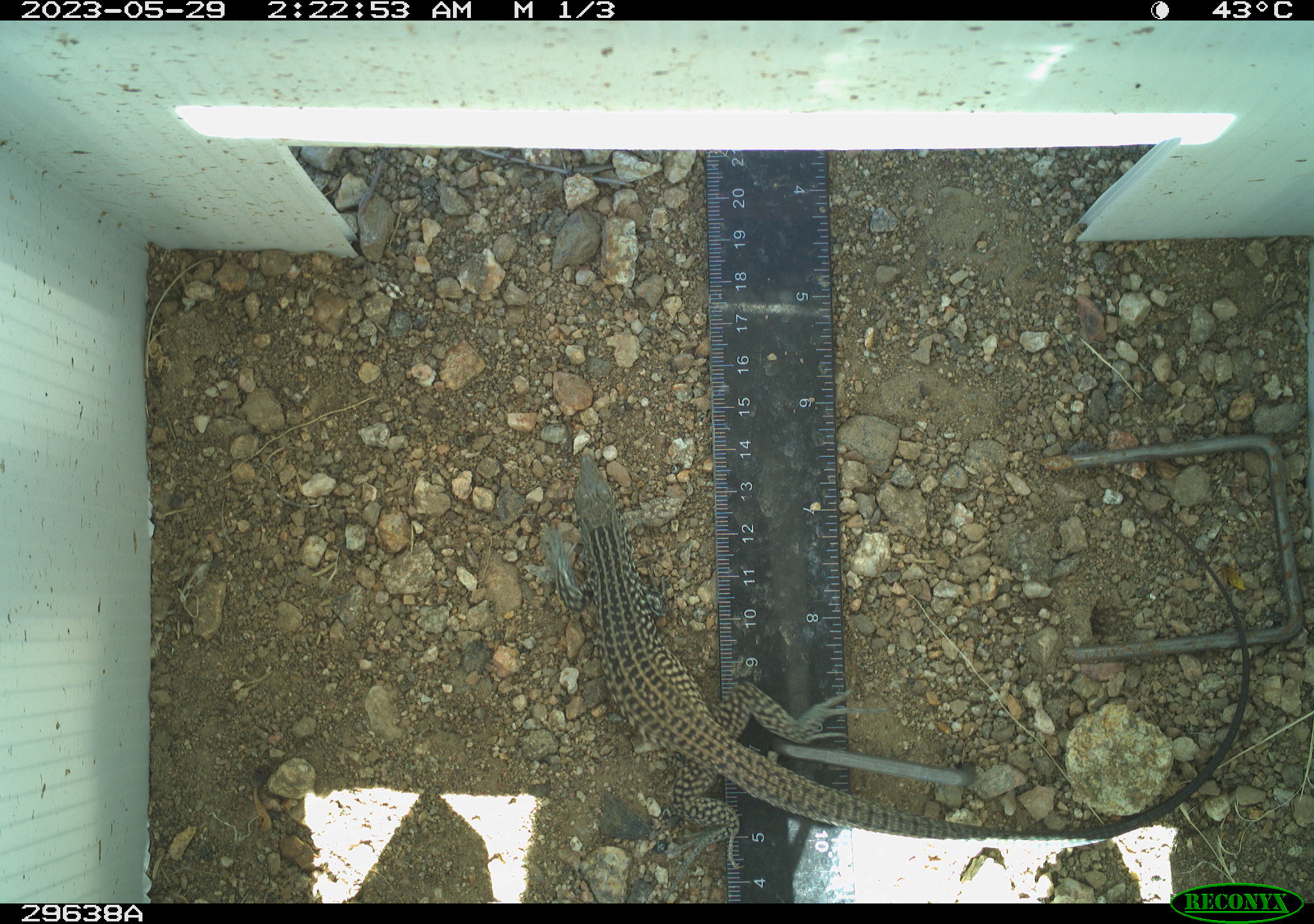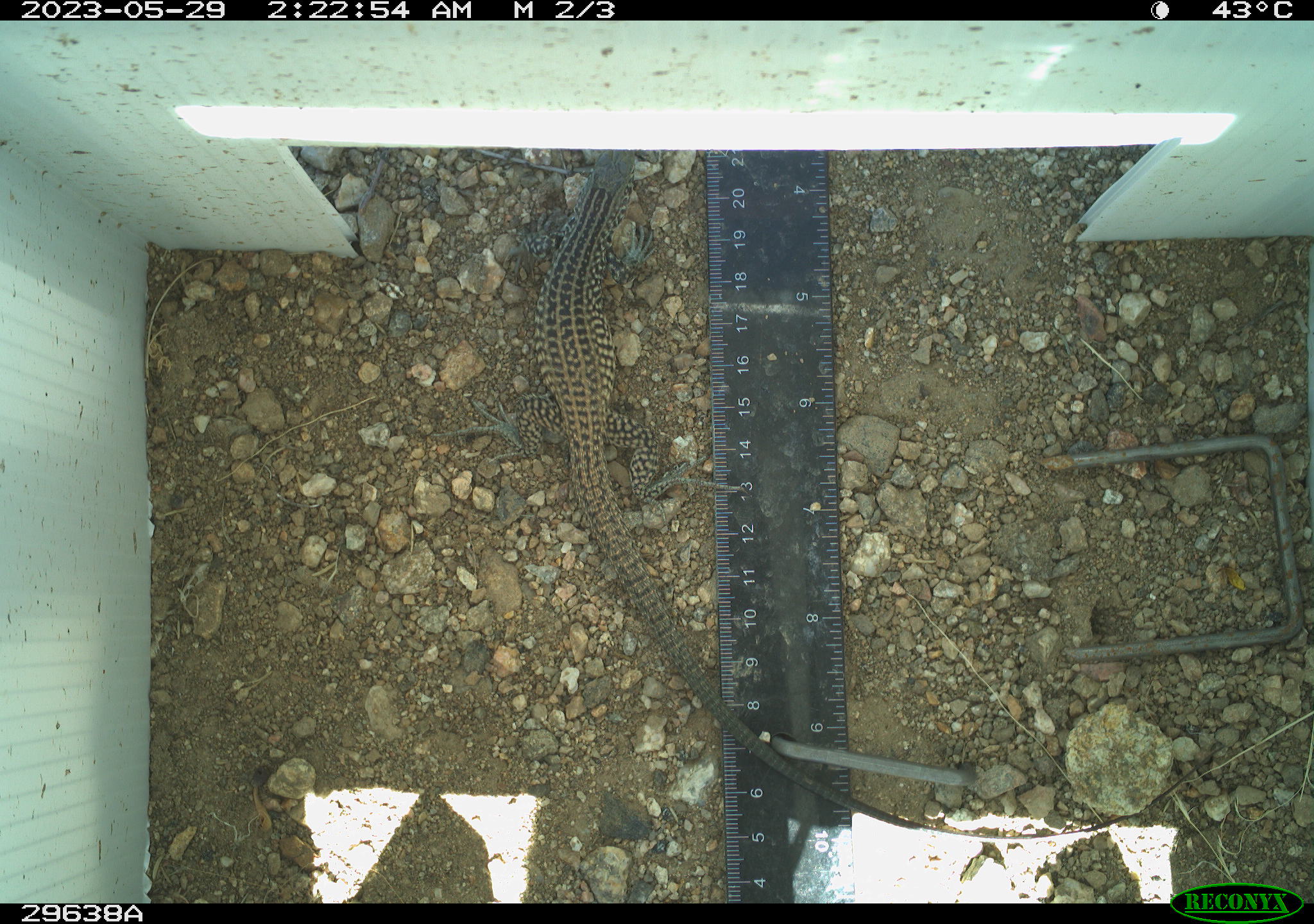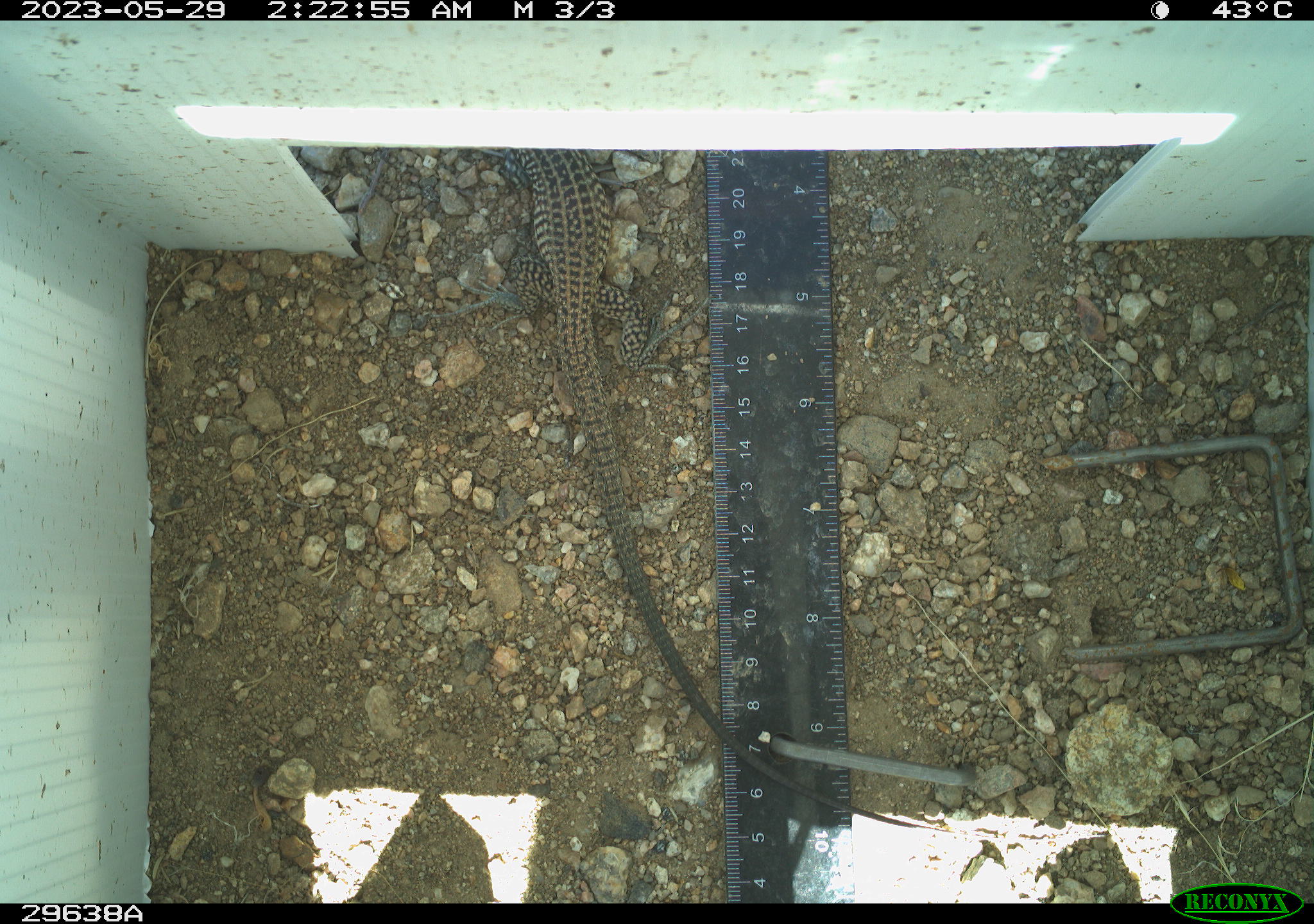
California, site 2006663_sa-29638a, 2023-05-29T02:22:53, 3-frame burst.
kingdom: Animalia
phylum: Chordata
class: Reptilia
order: Squamata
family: Teiidae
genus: Aspidoscelis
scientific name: Aspidoscelis tigris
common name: western whiptail